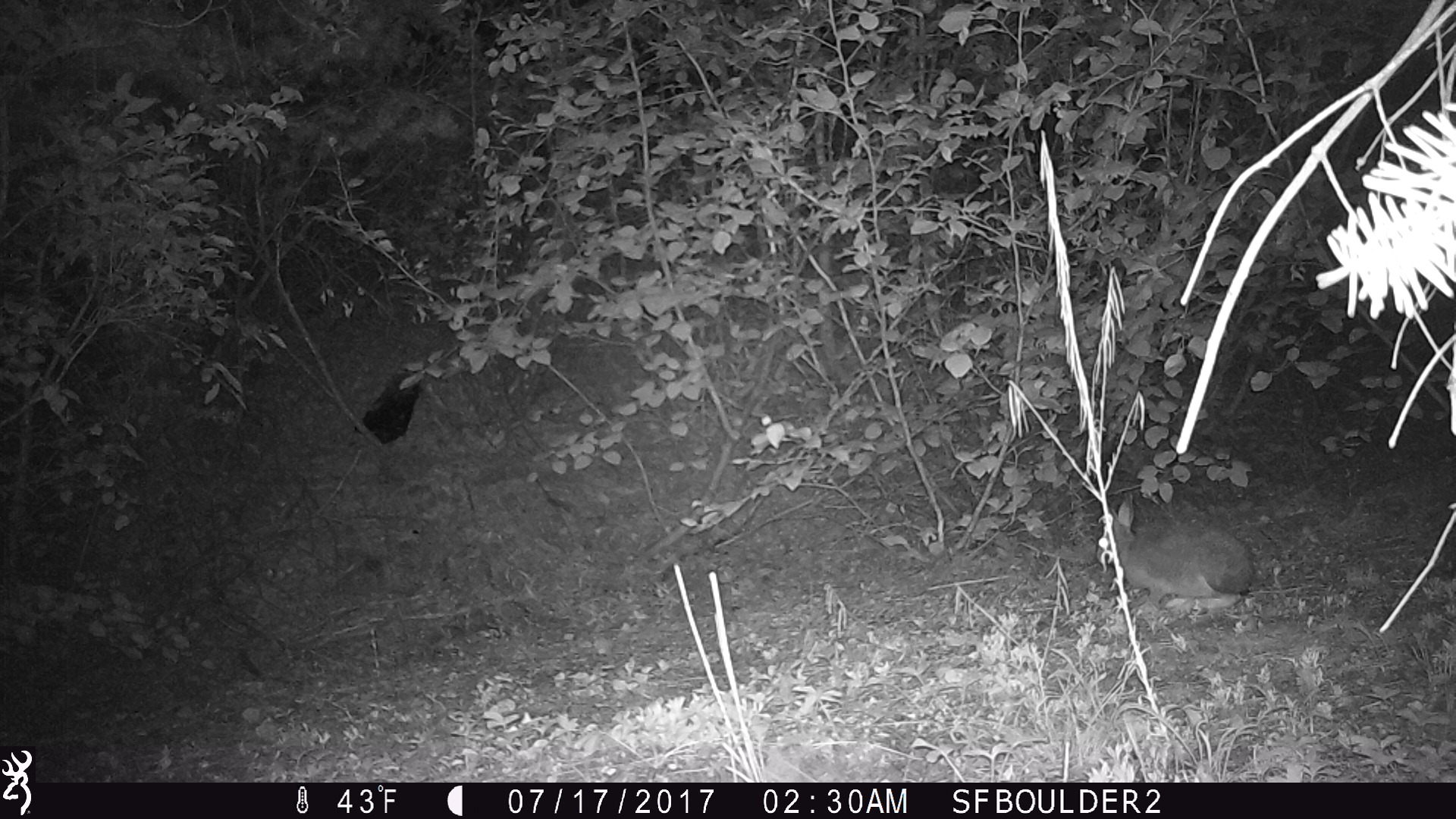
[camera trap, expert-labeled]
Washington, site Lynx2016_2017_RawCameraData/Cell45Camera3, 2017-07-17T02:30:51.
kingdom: Animalia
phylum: Chordata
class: Mammalia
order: Lagomorpha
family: Leporidae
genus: Lepus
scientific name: Lepus americanus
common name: snowshoe hare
Lepus americanus (snowshoe hare). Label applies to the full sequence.